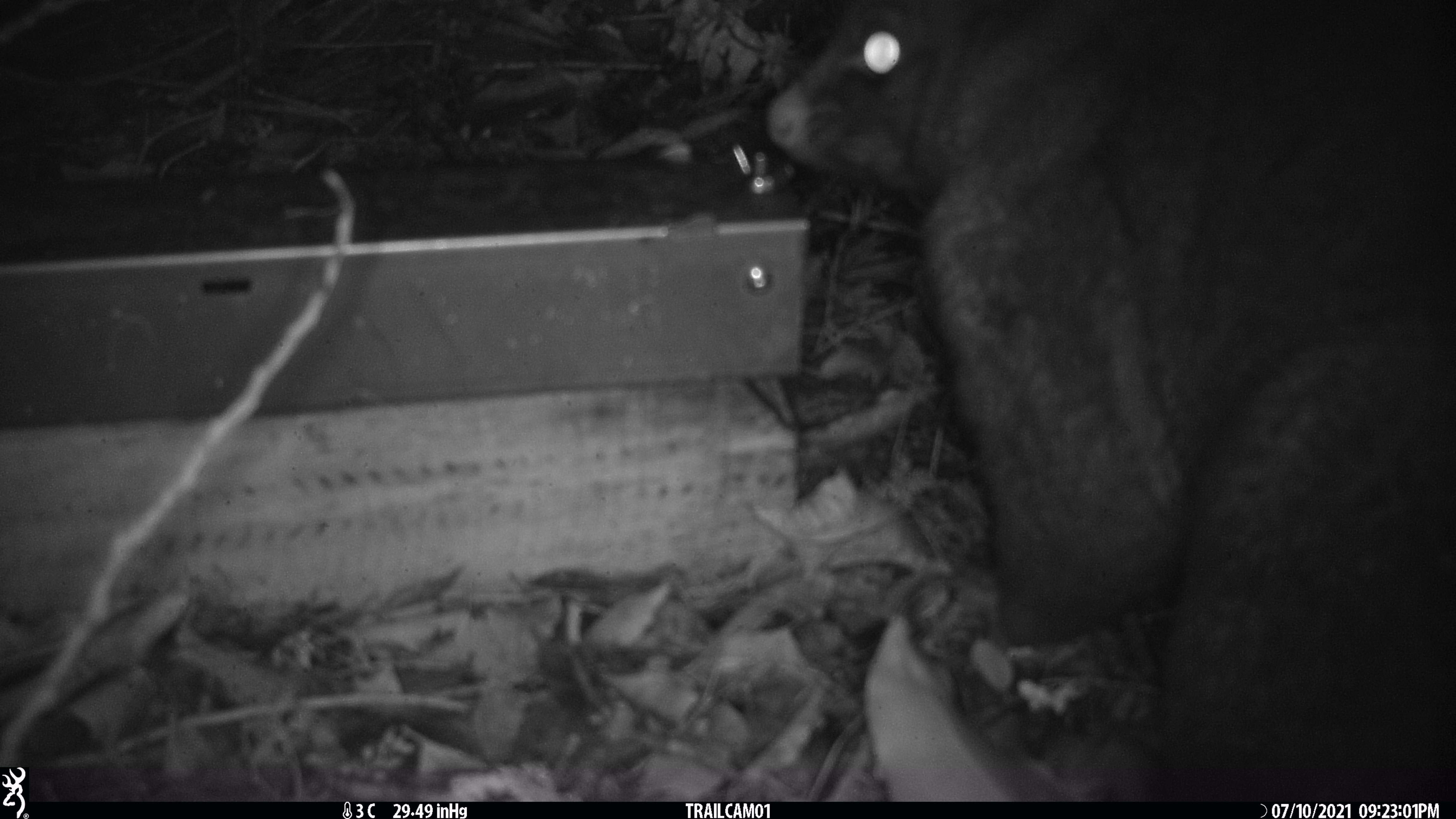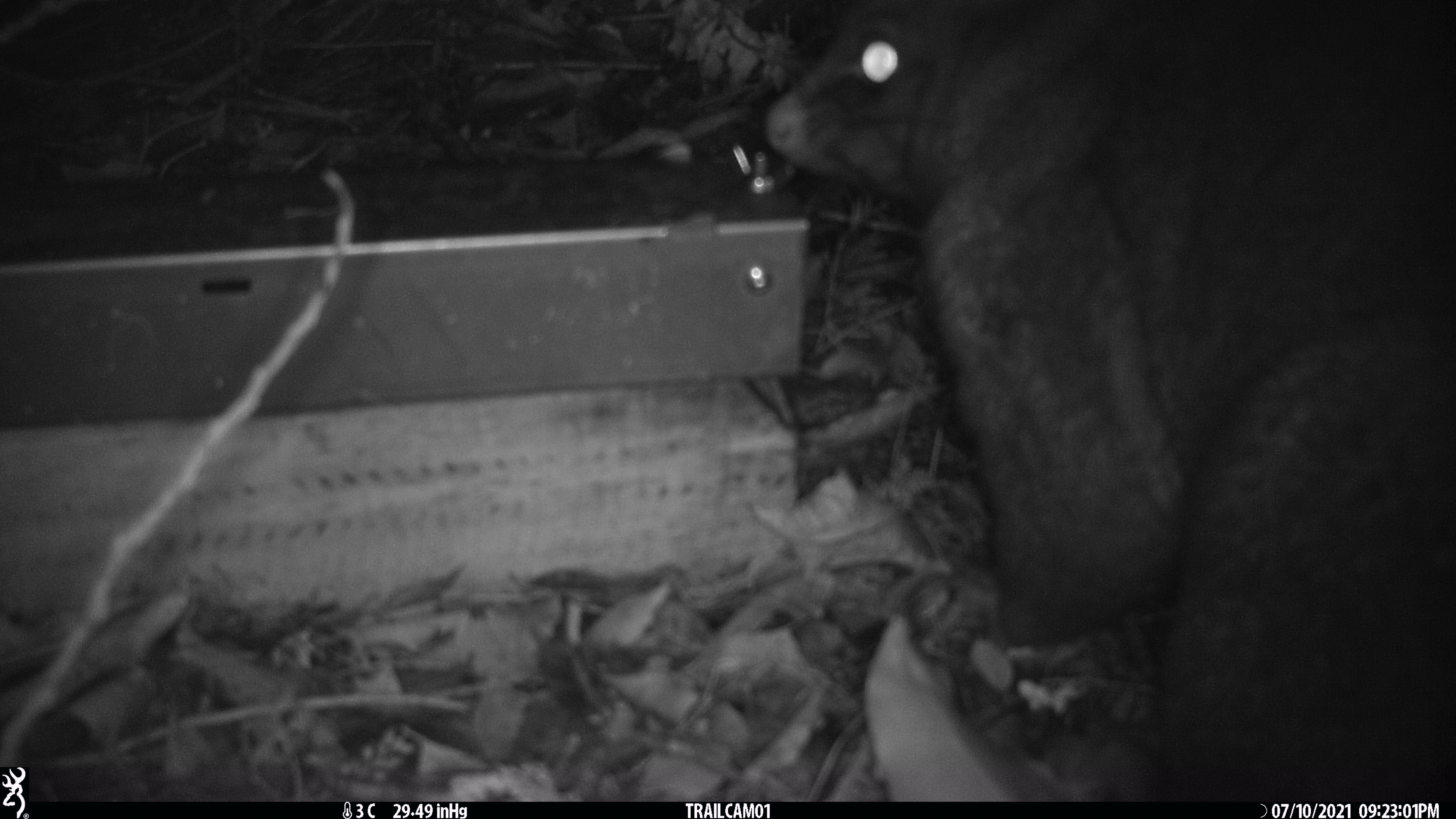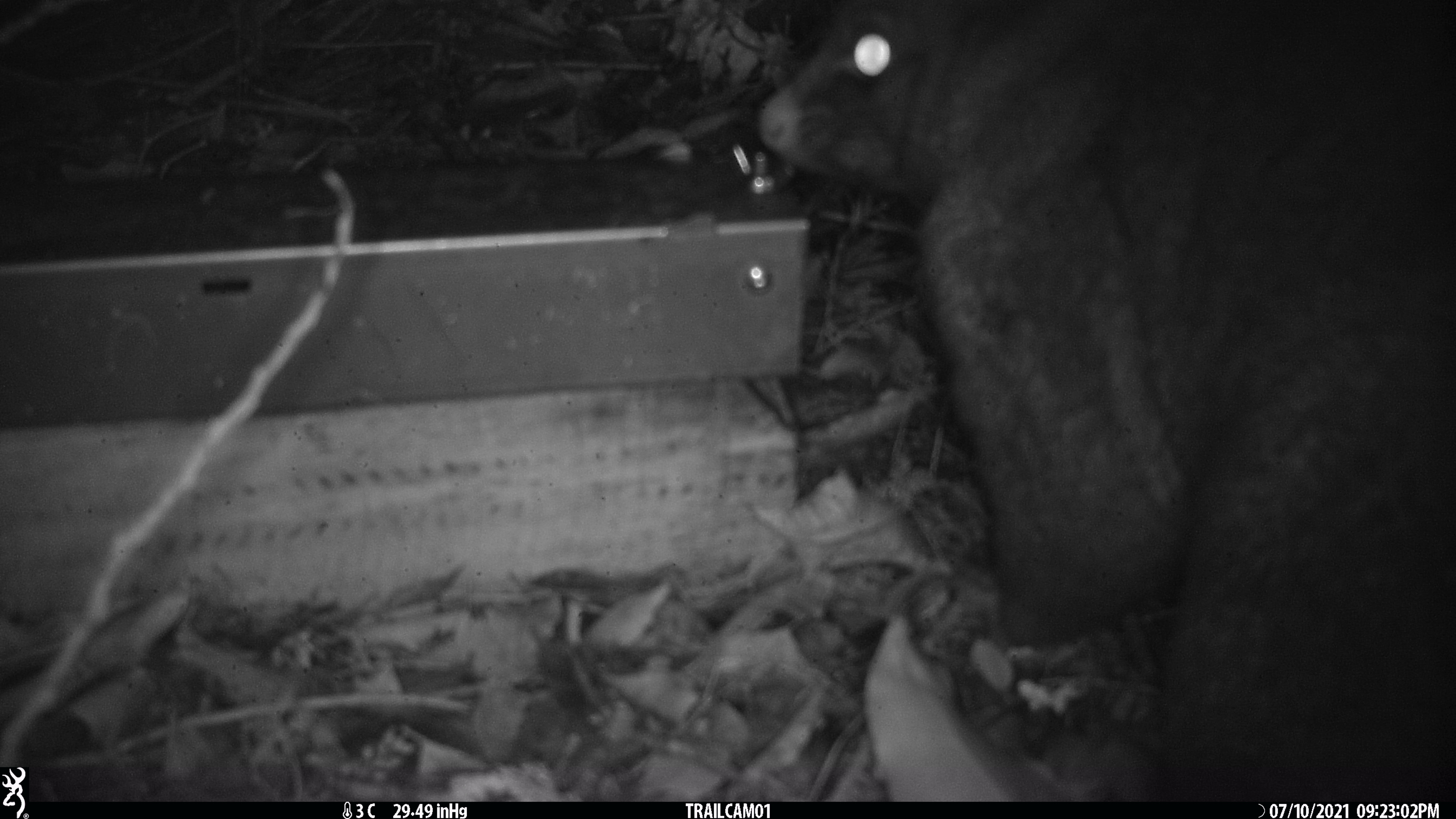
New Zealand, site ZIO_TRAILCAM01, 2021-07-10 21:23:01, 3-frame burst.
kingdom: Animalia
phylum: Chordata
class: Mammalia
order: Diprotodontia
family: Phalangeridae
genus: Trichosurus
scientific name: Trichosurus vulpecula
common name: common brushtail possum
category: possum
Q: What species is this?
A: Possum (common brushtail possum) (Trichosurus vulpecula).